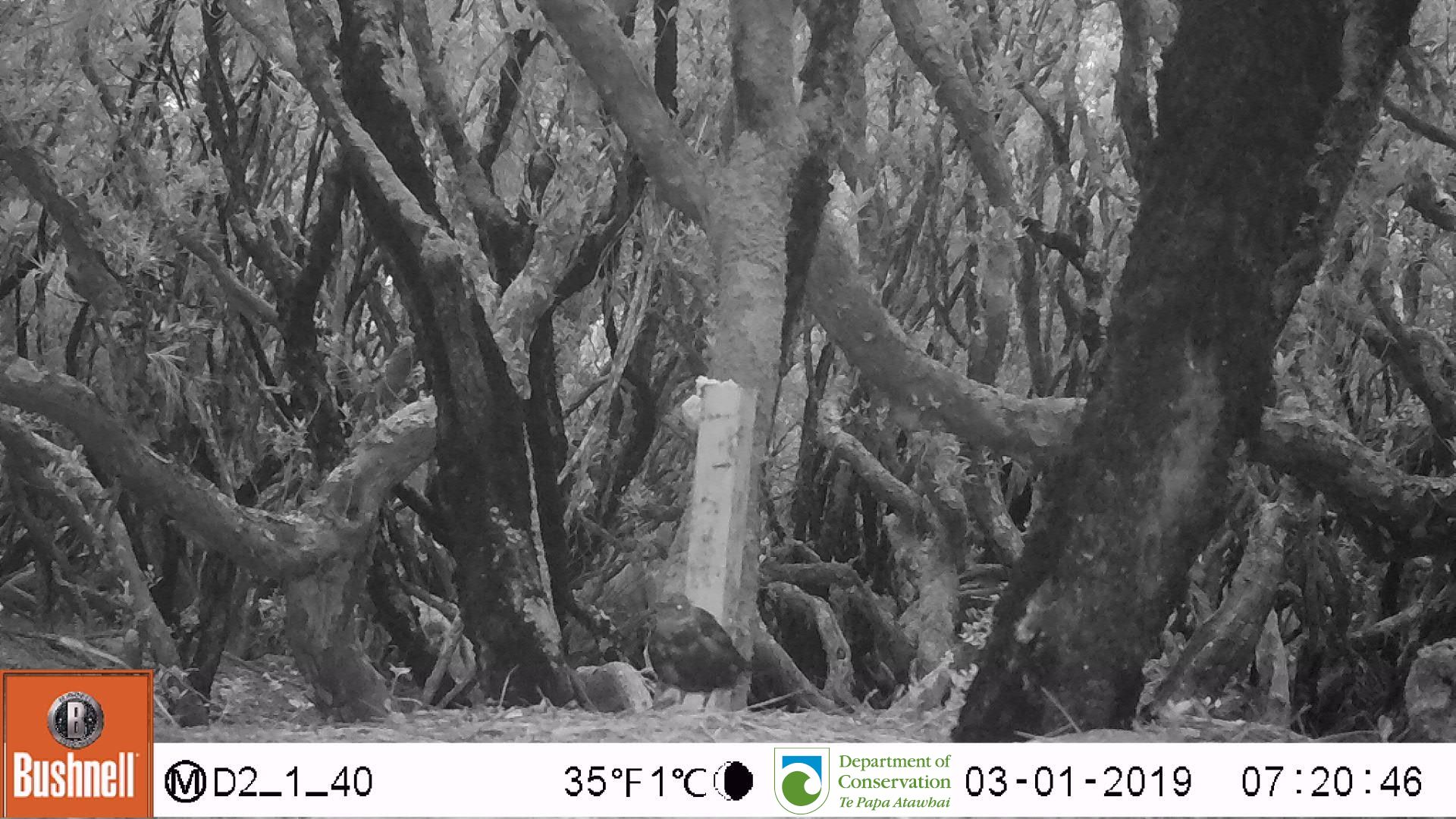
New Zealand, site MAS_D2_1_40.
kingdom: Animalia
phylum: Chordata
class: Aves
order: Passeriformes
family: Turdidae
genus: Turdus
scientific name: Turdus merula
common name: eurasian blackbird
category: blackbird